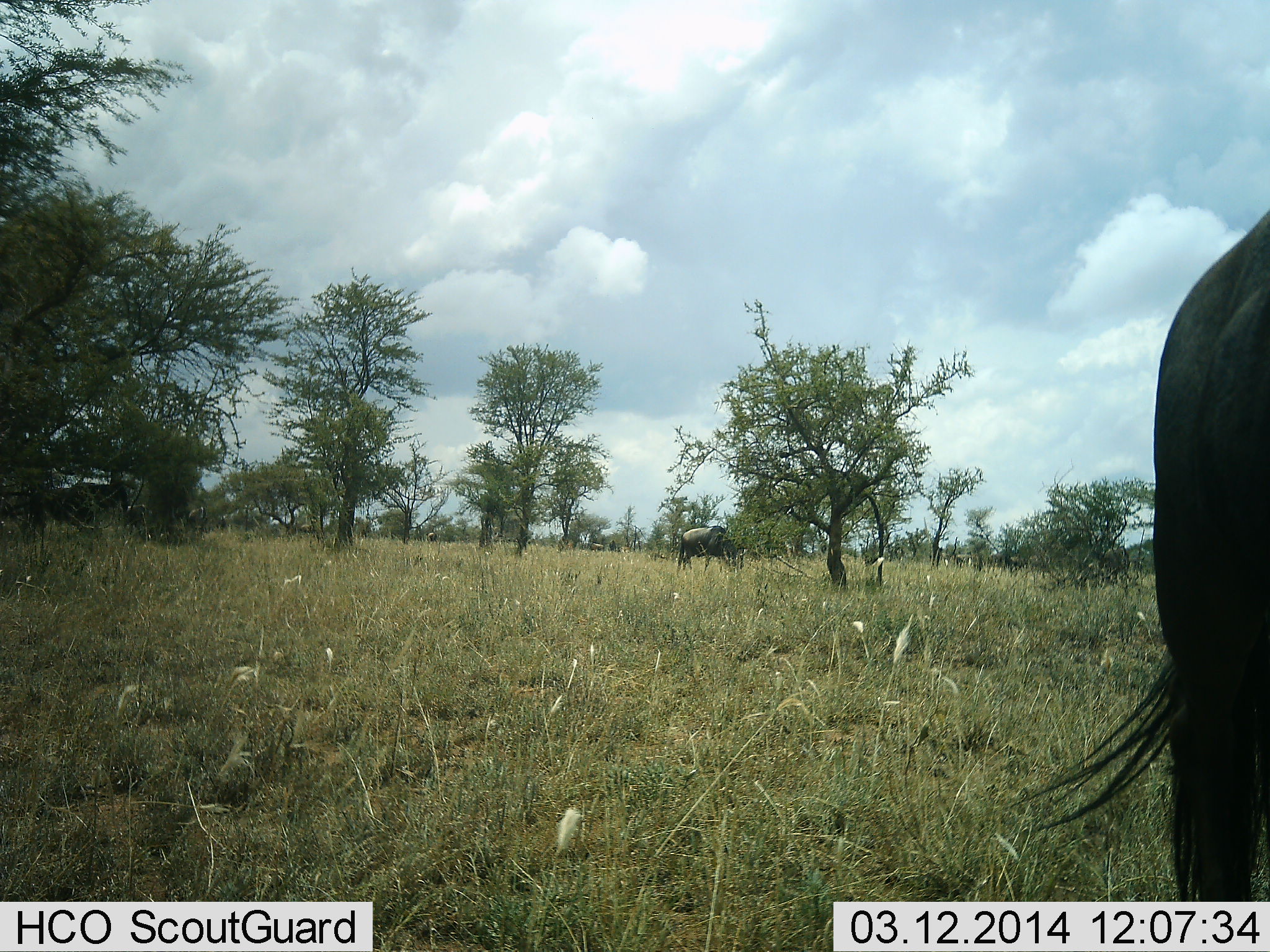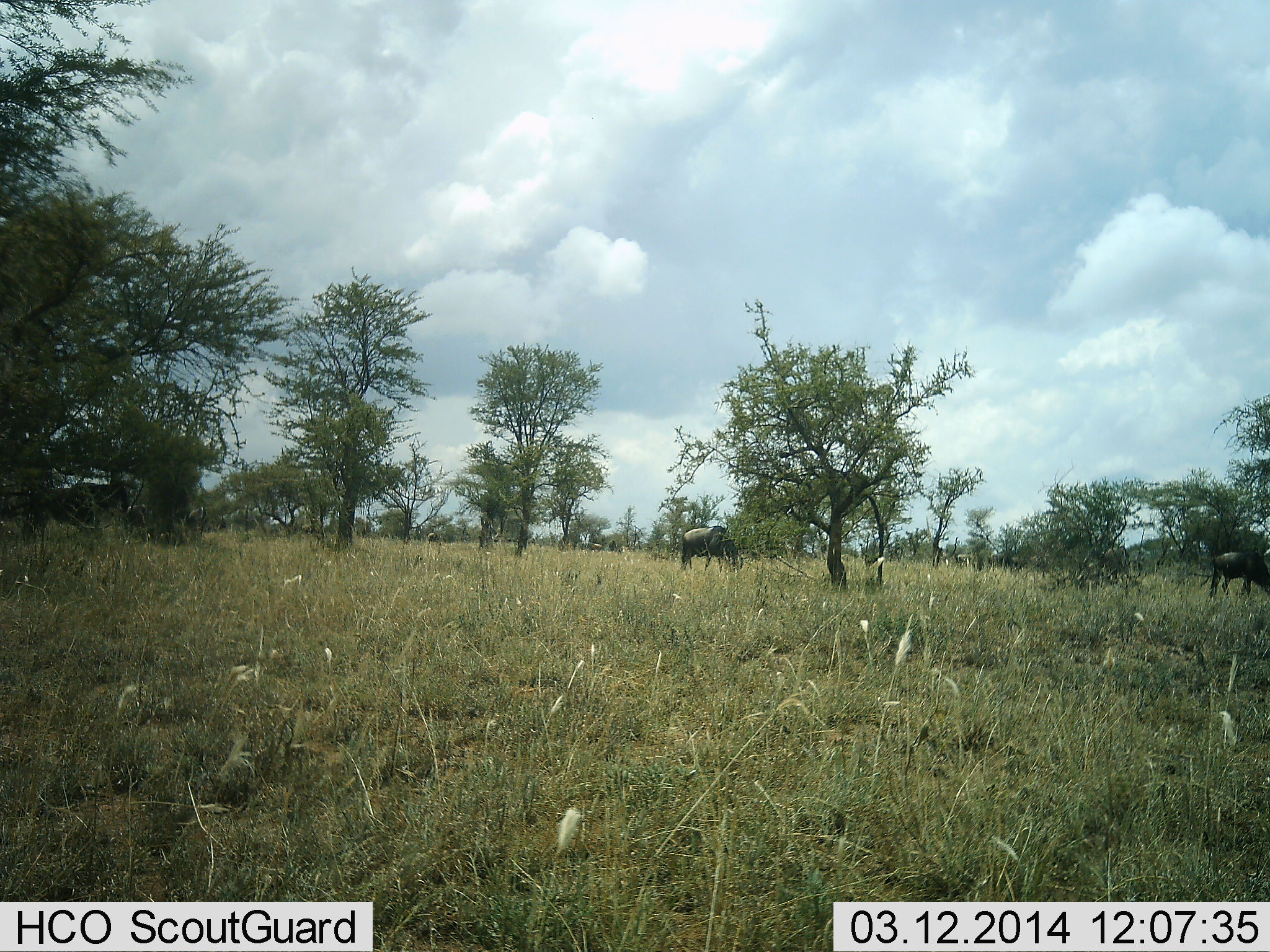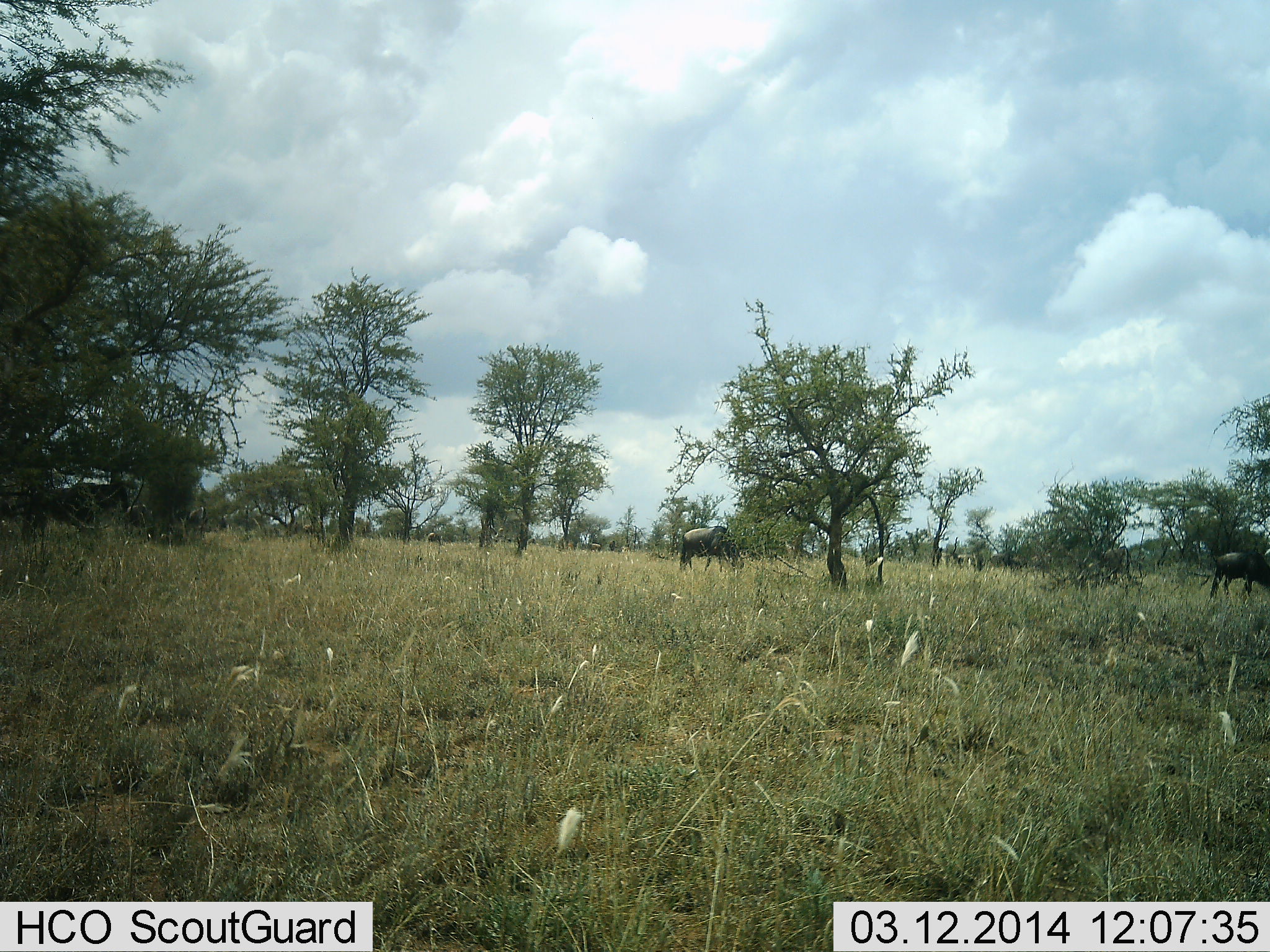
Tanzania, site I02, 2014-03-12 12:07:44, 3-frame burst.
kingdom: Animalia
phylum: Chordata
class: Mammalia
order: Artiodactyla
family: Bovidae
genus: Connochaetes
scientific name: Connochaetes taurinus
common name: blue wildebeest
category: wildebeest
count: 3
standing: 70%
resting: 0%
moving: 20%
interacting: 0%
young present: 0%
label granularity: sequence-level